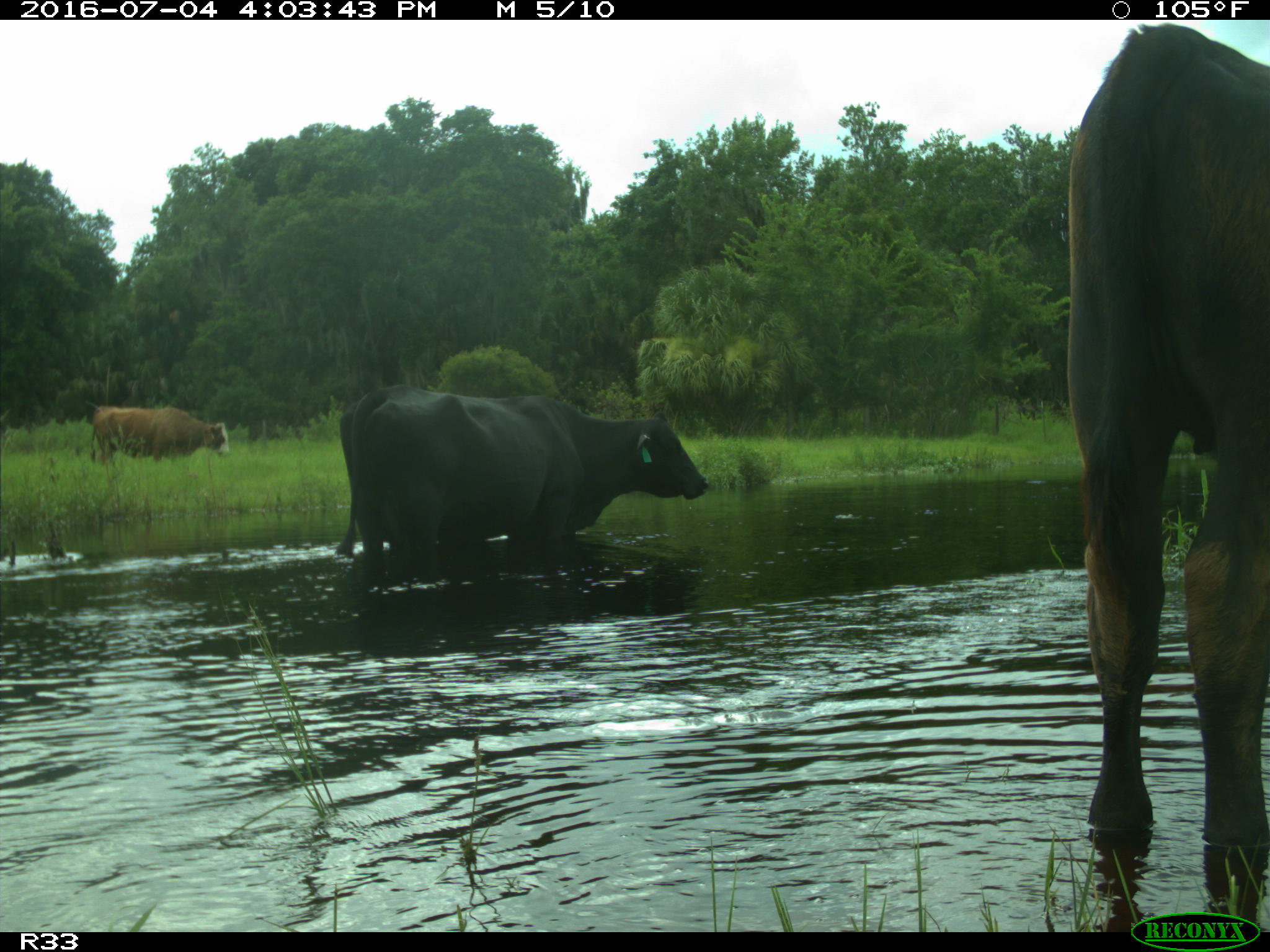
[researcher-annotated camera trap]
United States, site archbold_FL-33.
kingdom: Animalia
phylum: Chordata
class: Mammalia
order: Artiodactyla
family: Bovidae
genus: Bos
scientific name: Bos taurus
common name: domestic cow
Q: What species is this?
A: Bos taurus (domestic cow).